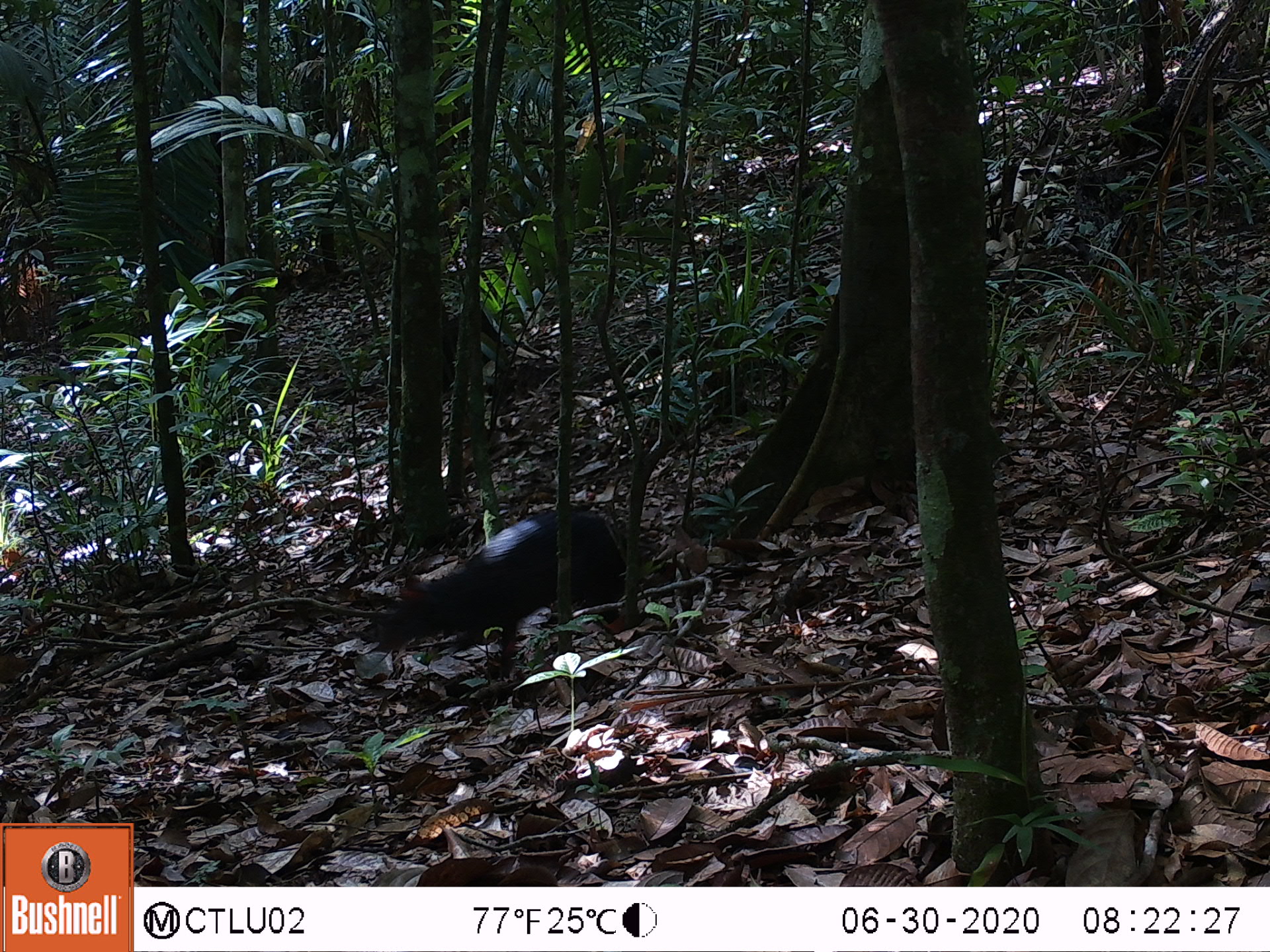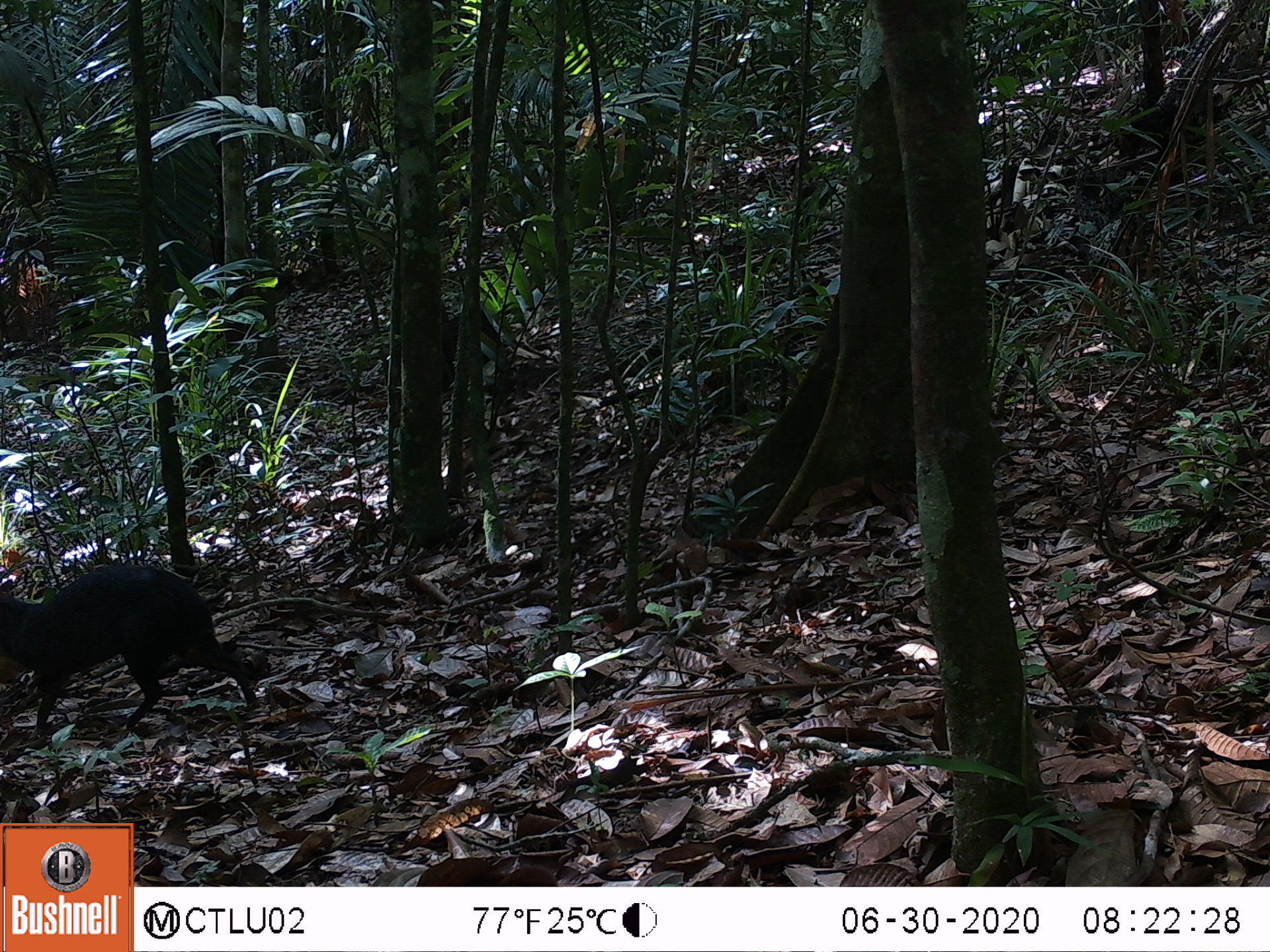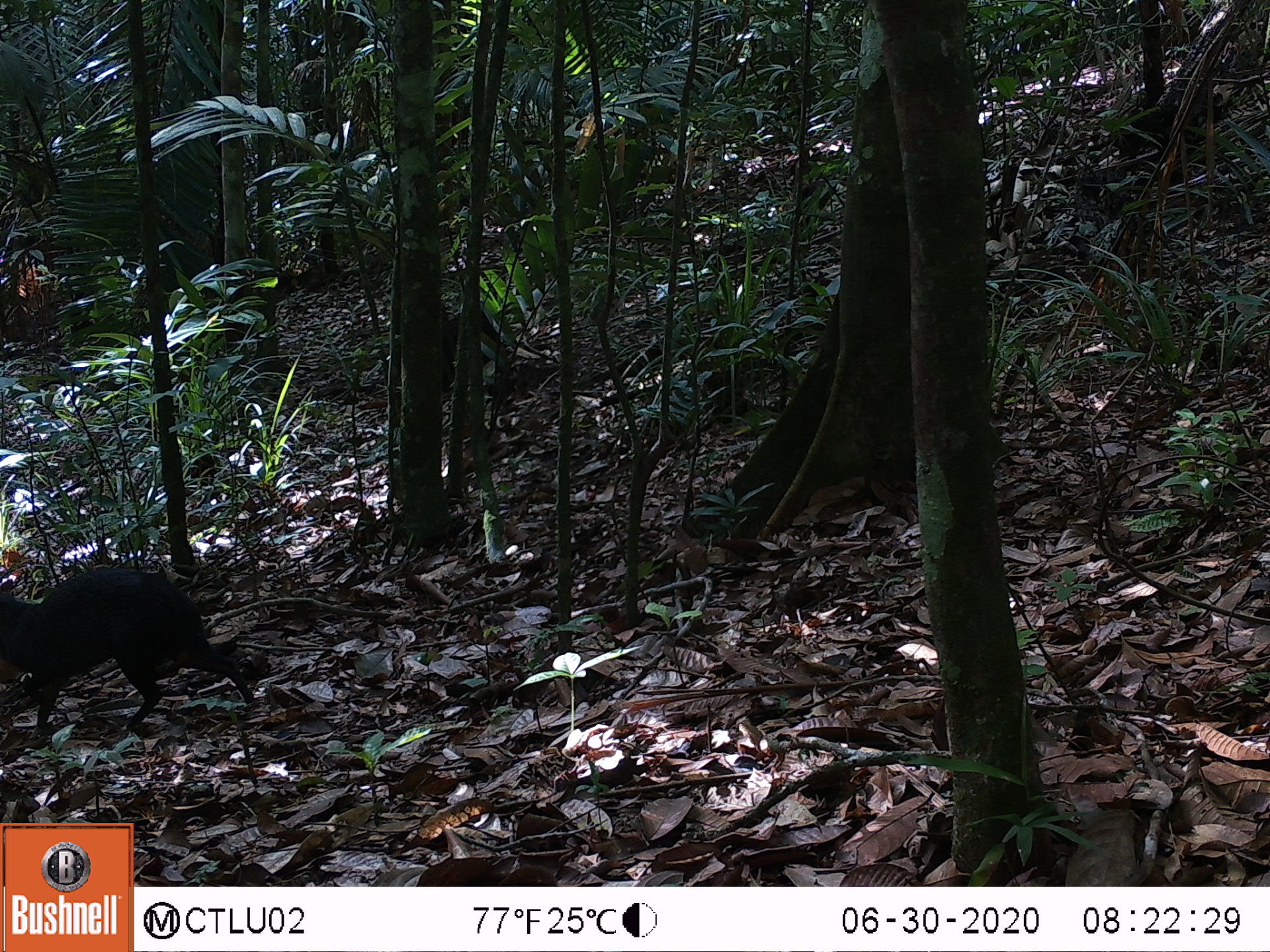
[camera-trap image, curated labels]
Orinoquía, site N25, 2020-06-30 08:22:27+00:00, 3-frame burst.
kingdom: Animalia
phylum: Chordata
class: Mammalia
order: Rodentia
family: Dasyproctidae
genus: Dasyprocta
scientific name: Dasyprocta fuliginosa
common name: black agouti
Black agouti (Dasyprocta fuliginosa).